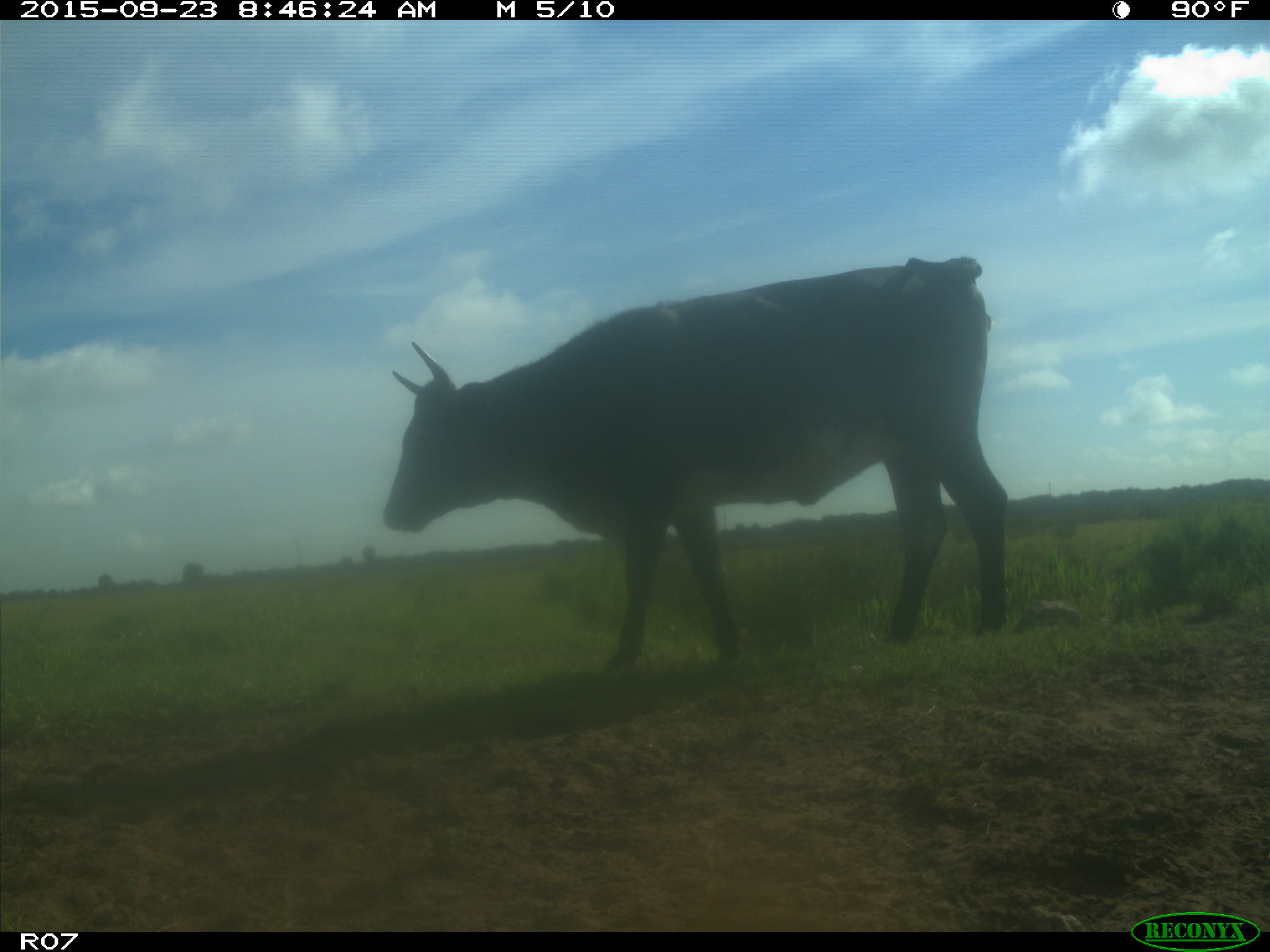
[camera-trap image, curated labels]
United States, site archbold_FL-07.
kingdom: Animalia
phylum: Chordata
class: Mammalia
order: Artiodactyla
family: Bovidae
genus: Bos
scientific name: Bos taurus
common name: domestic cow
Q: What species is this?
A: Bos taurus (domestic cow).